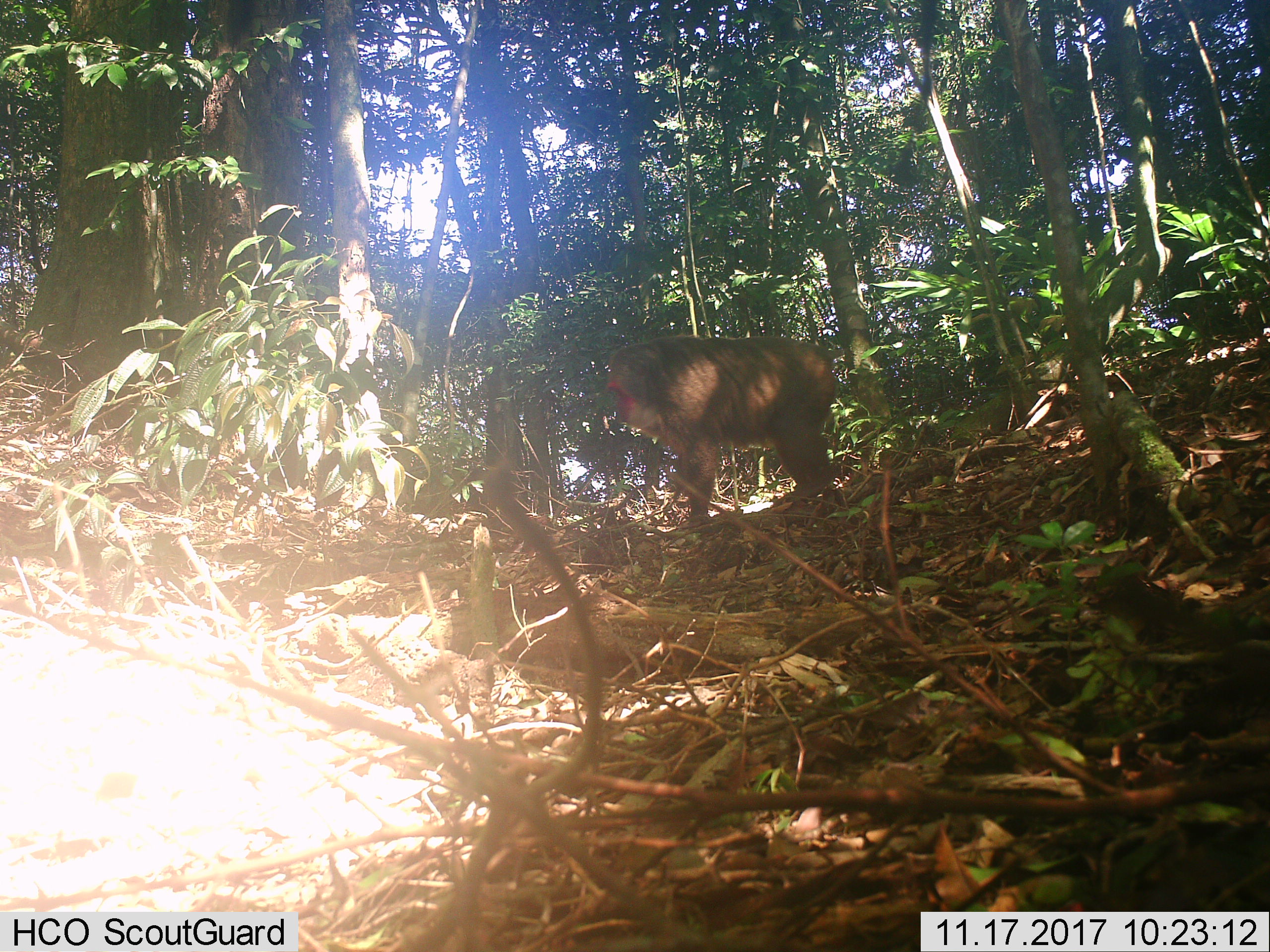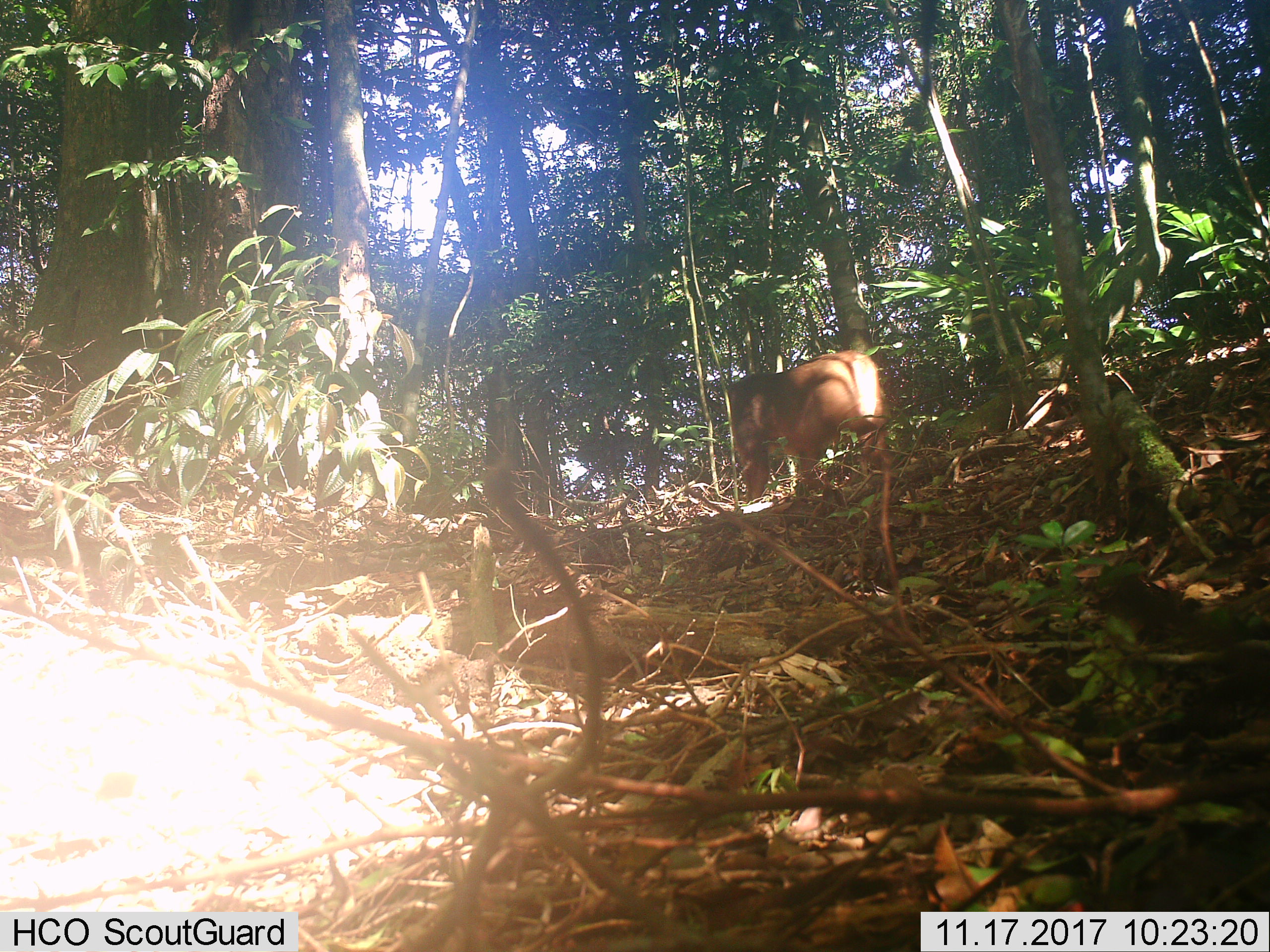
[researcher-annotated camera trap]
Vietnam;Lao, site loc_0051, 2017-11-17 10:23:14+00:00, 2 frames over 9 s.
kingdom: Animalia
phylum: Chordata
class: Mammalia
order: Primates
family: Cercopithecidae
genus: Macaca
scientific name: Macaca arctoides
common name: stump-tailed macaque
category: stump tailed macaque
Stump tailed macaque (stump-tailed macaque) (Macaca arctoides). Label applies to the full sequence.